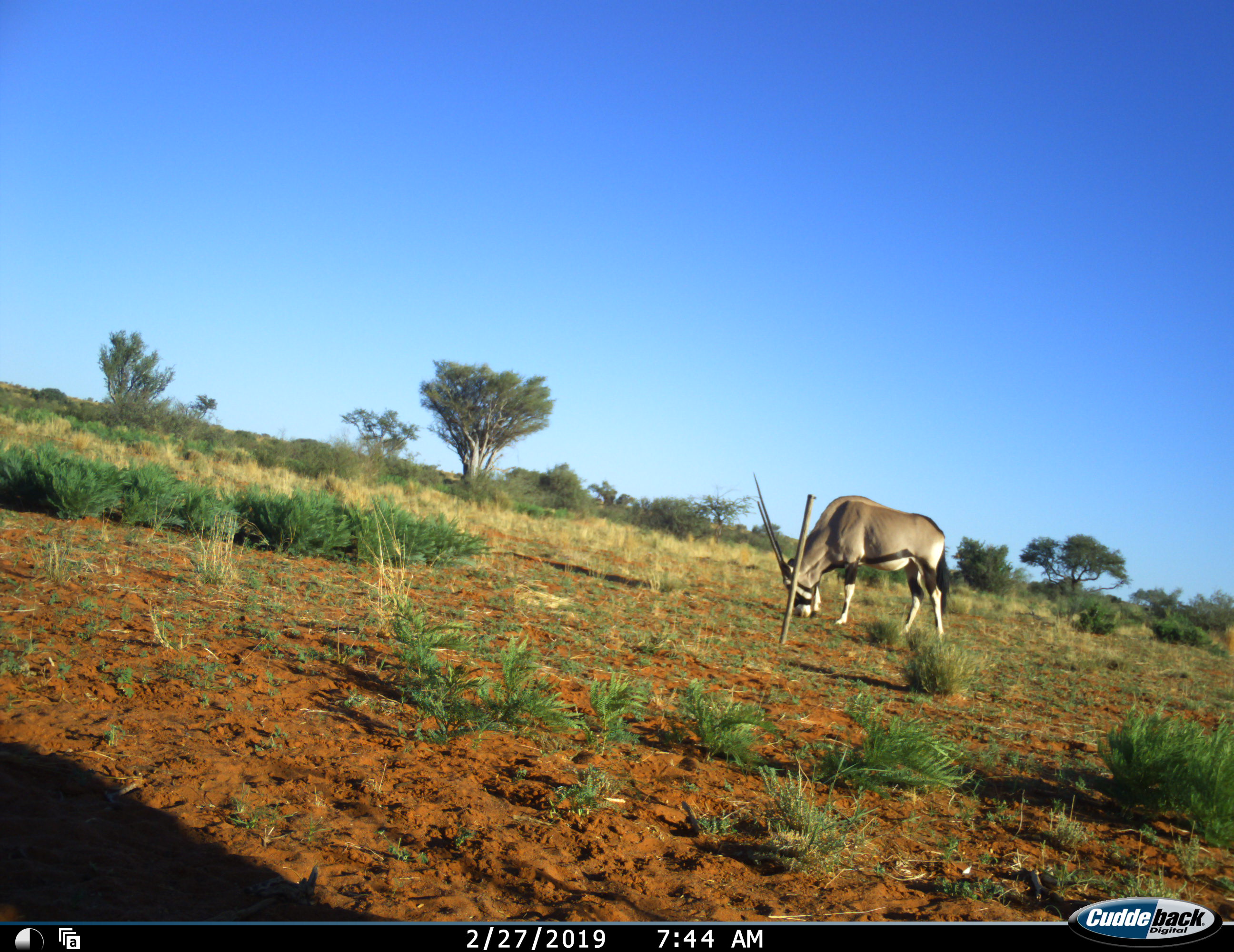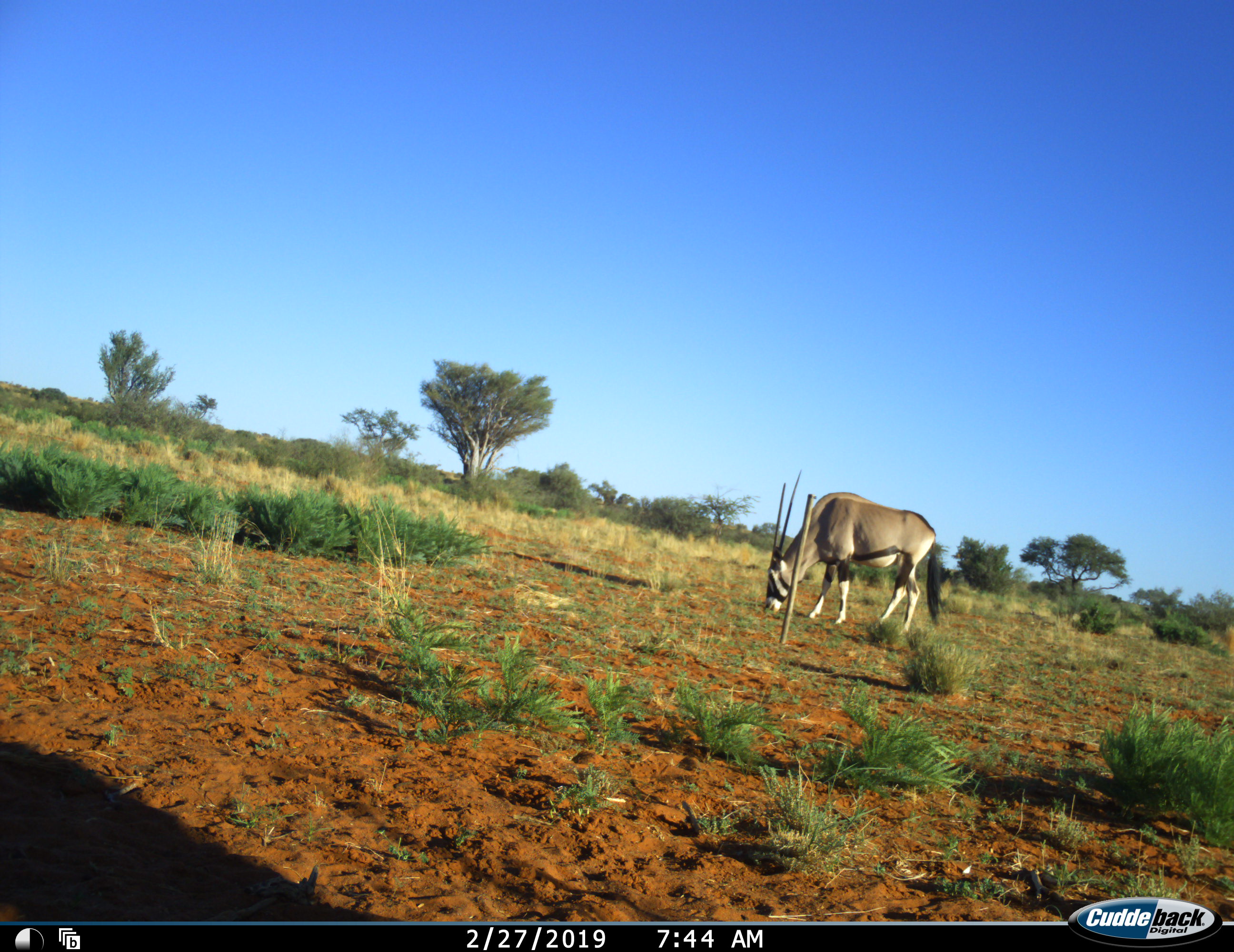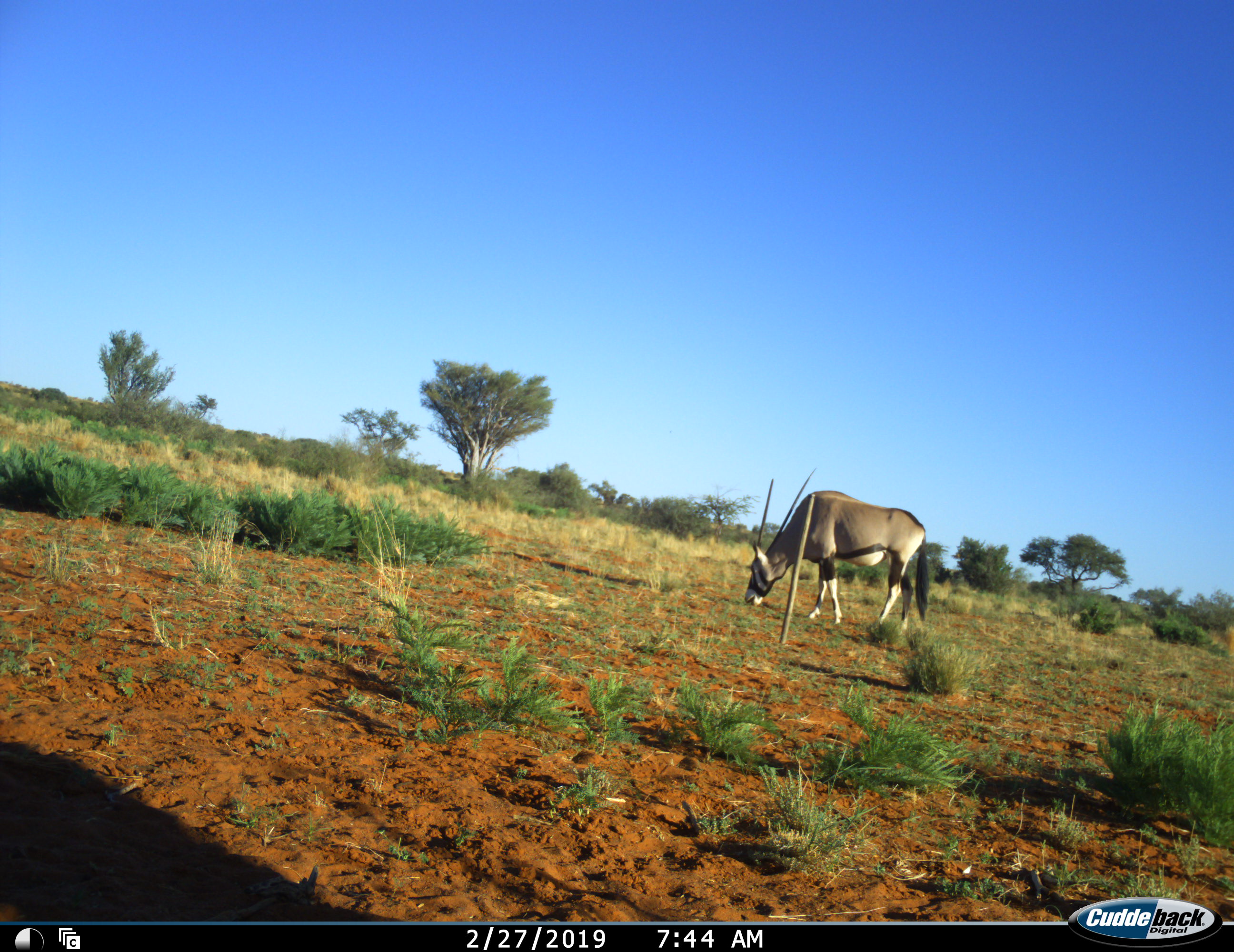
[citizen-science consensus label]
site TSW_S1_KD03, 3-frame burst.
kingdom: Animalia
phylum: Chordata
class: Mammalia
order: Artiodactyla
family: Bovidae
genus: Oryx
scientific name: Oryx gazella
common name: gemsbok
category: oryx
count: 1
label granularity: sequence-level